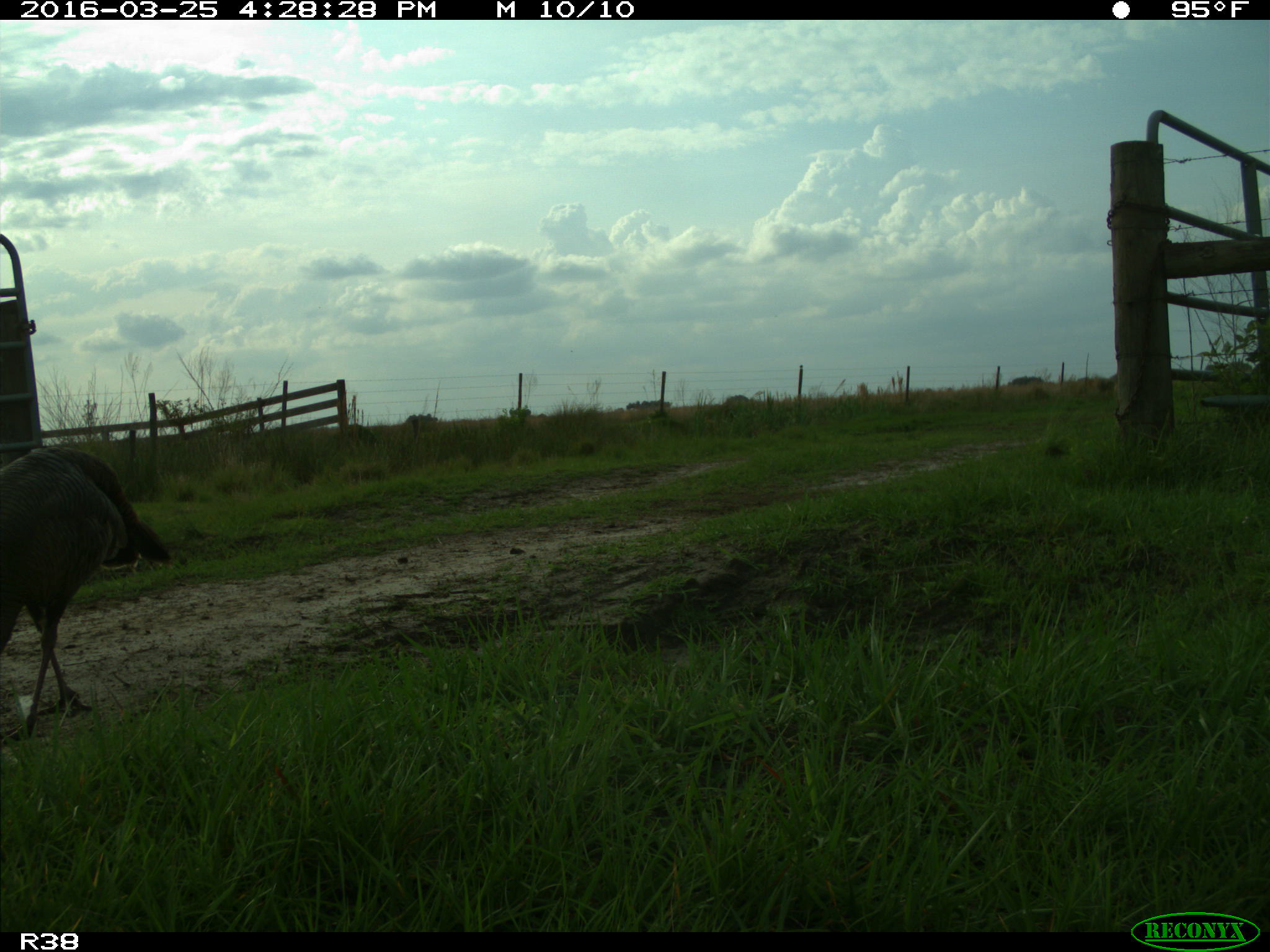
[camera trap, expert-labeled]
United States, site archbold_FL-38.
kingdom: Animalia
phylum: Chordata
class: Aves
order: Galliformes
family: Phasianidae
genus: Meleagris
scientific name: Meleagris gallopavo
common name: wild turkey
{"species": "Meleagris gallopavo (wild turkey)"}